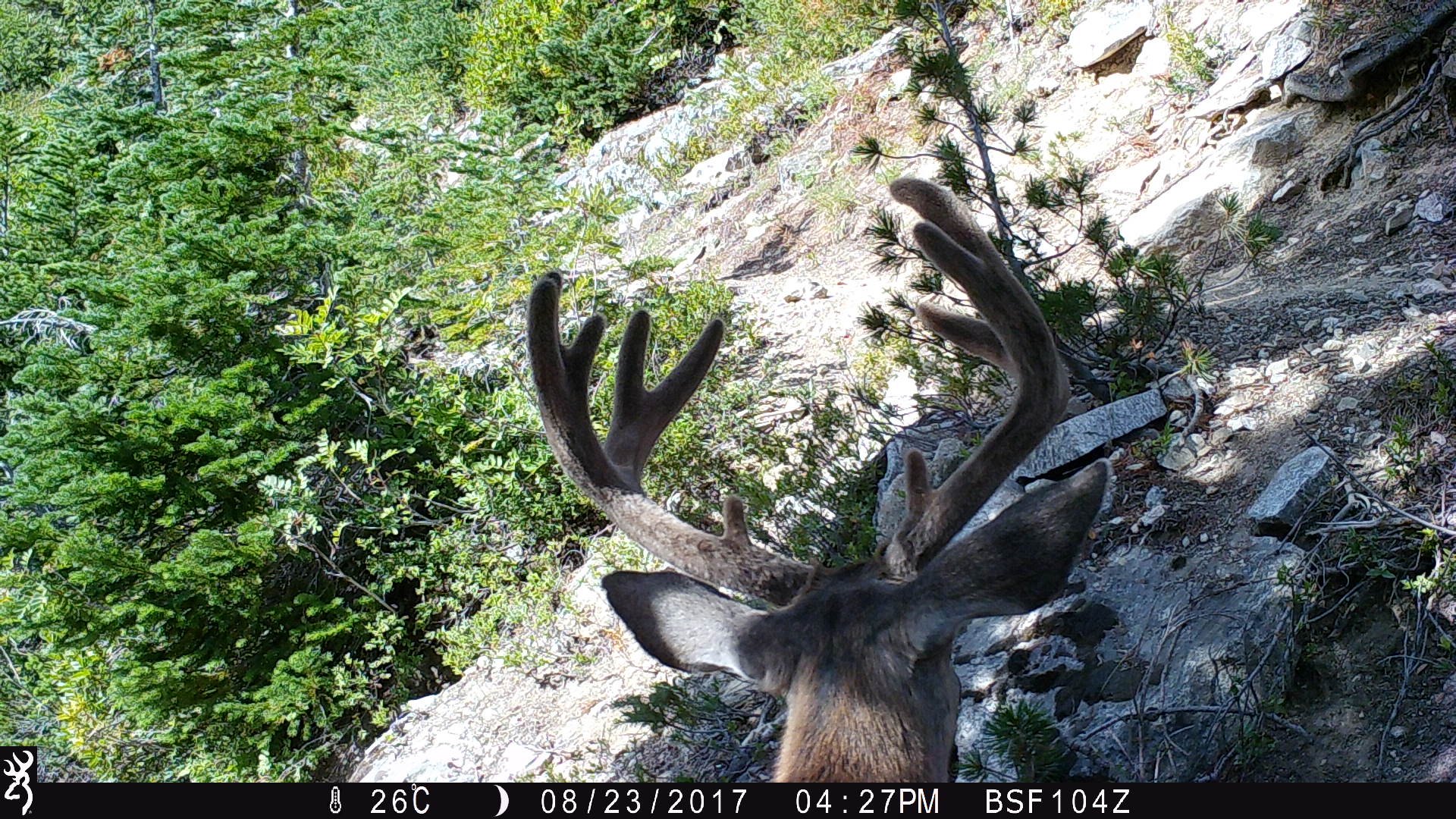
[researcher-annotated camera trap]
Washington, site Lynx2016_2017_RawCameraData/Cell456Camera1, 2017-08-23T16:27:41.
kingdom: Animalia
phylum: Chordata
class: Mammalia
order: Artiodactyla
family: Cervidae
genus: Odocoileus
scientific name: Odocoileus hemionus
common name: mule deer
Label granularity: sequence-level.